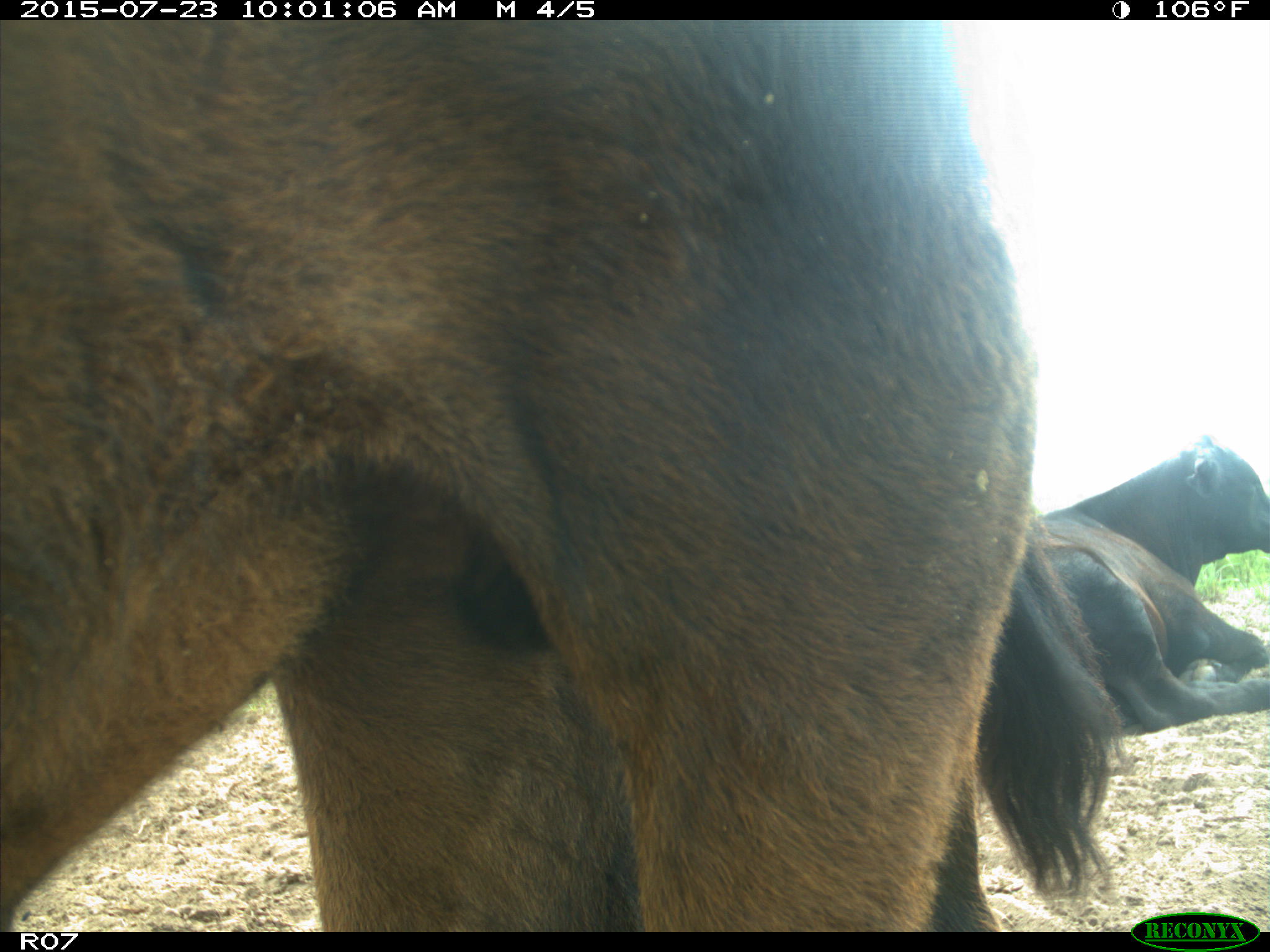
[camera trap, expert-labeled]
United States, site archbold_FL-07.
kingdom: Animalia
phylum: Chordata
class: Mammalia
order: Artiodactyla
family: Bovidae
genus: Bos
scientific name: Bos taurus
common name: domestic cow